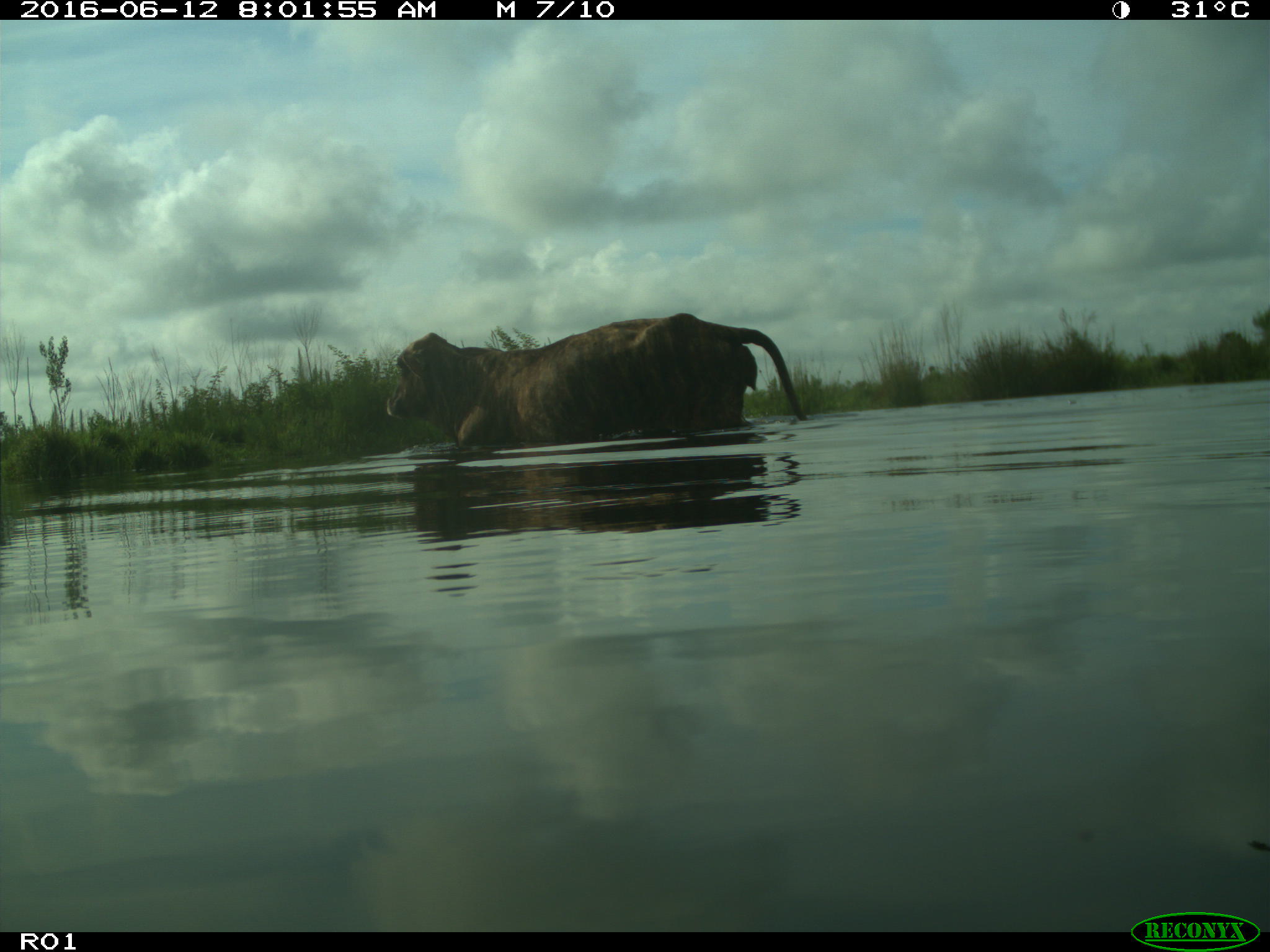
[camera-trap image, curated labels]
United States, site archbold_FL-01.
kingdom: Animalia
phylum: Chordata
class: Mammalia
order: Artiodactyla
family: Bovidae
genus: Bos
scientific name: Bos taurus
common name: domestic cow